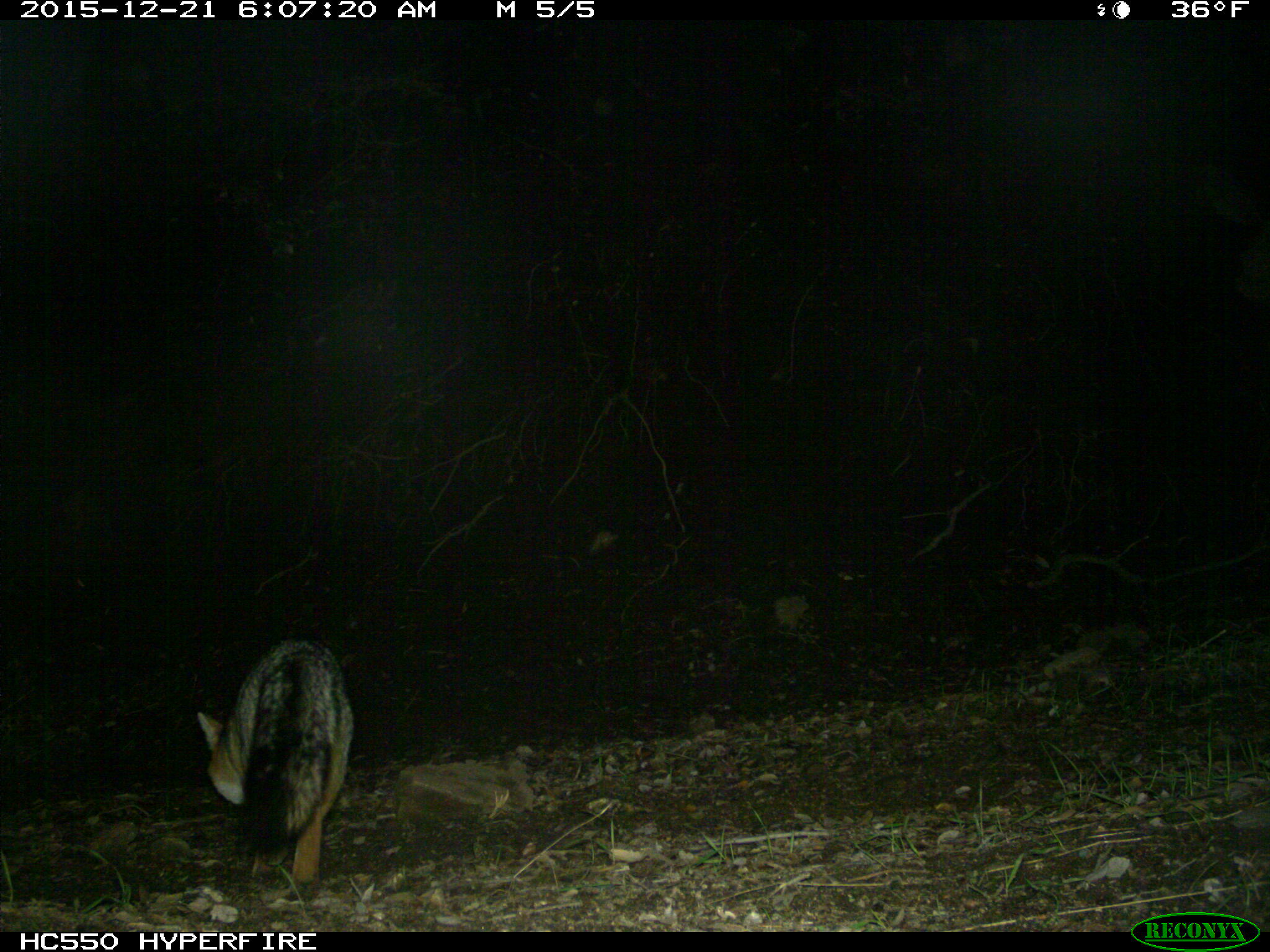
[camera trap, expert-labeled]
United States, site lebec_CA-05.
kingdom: Animalia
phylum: Chordata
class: Mammalia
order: Carnivora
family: Canidae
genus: Urocyon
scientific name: Urocyon cinereoargenteus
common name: gray fox